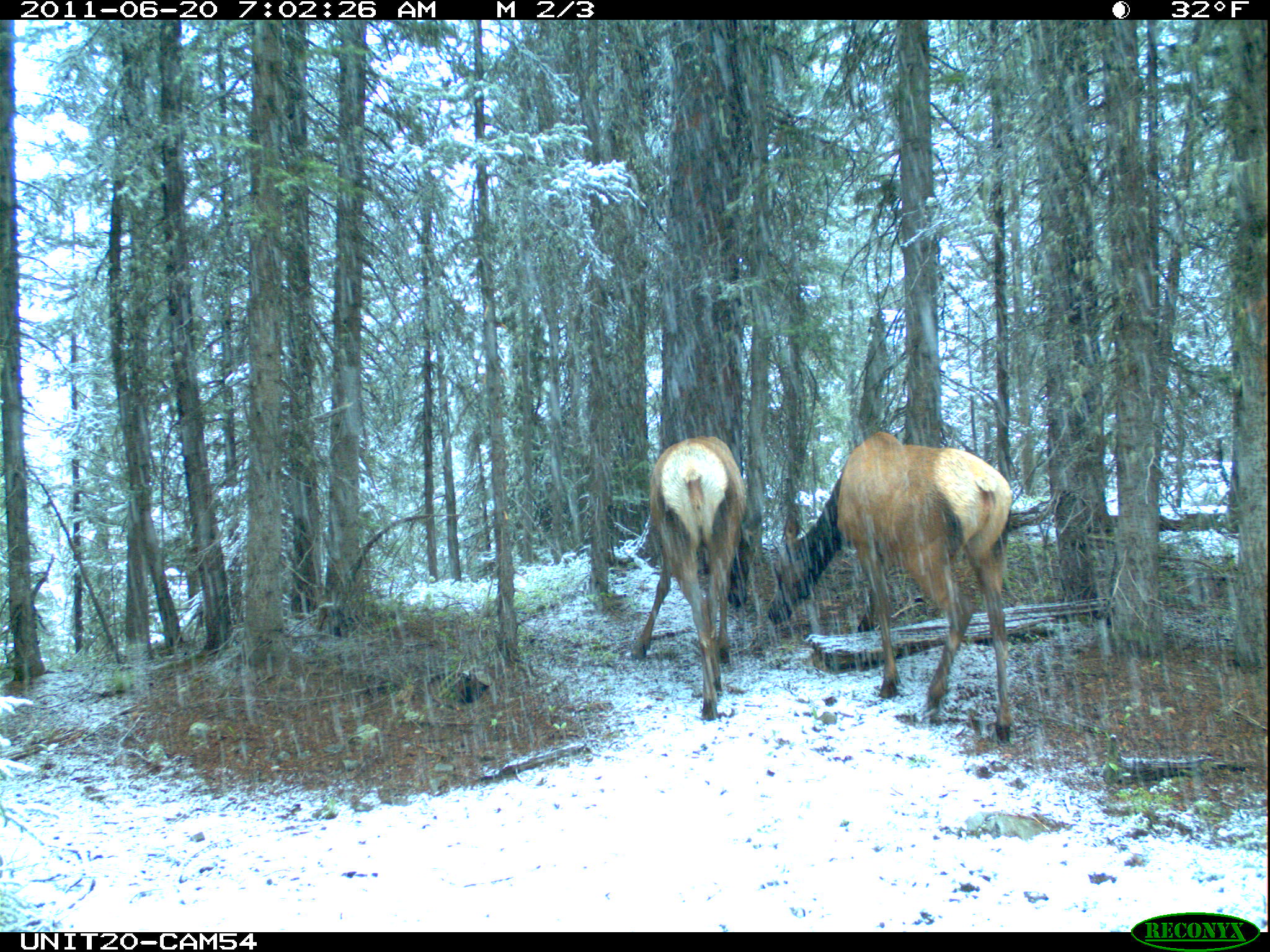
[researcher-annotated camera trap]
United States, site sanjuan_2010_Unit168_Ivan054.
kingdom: Animalia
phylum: Chordata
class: Mammalia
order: Artiodactyla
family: Cervidae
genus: Cervus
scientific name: Cervus elaphus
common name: red deer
Cervus elaphus (red deer).